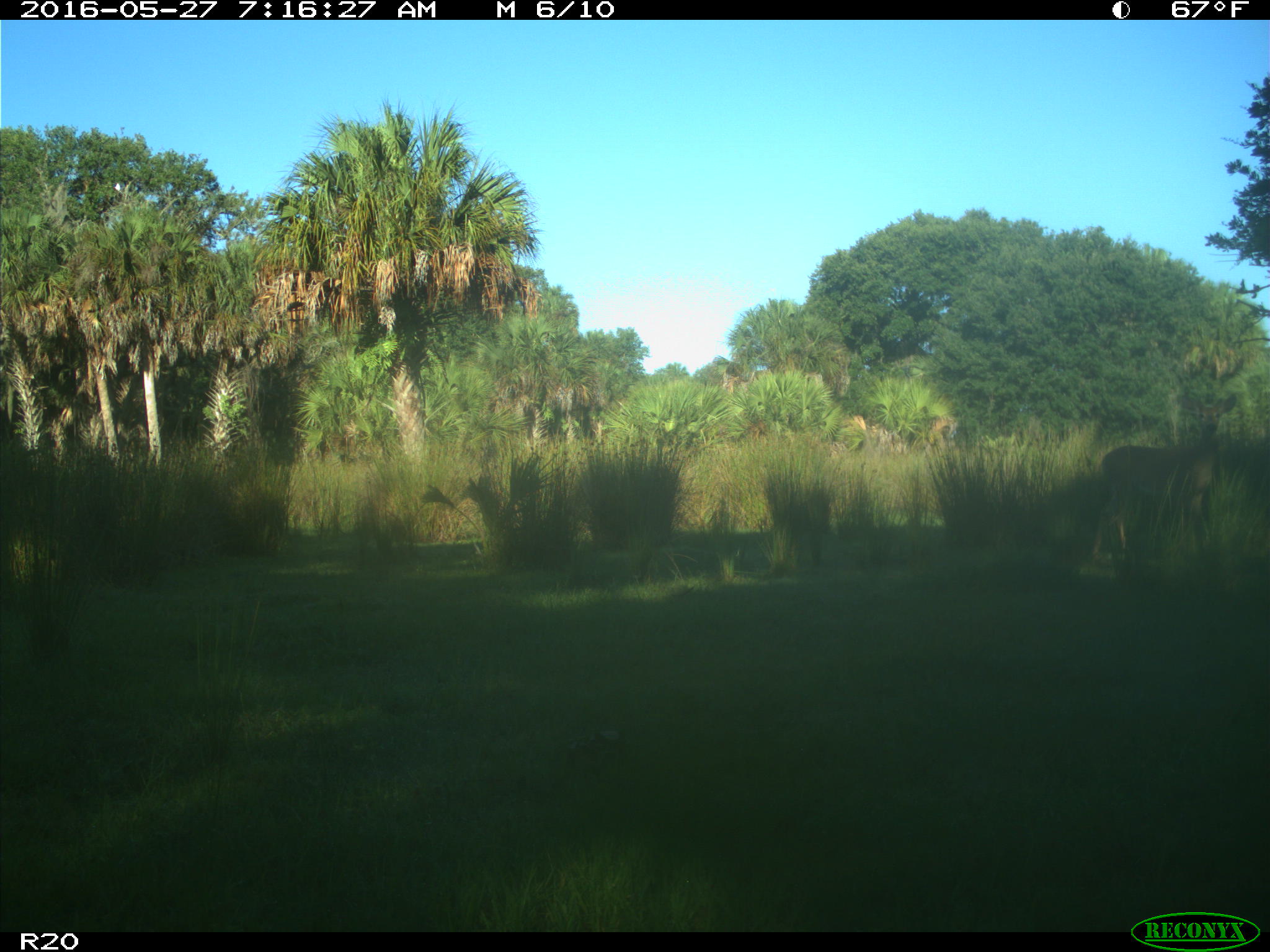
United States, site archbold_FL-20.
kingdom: Animalia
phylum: Chordata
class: Mammalia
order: Artiodactyla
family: Cervidae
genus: Odocoileus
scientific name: Odocoileus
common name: deer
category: unidentified deer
Unidentified deer (deer) (Odocoileus).